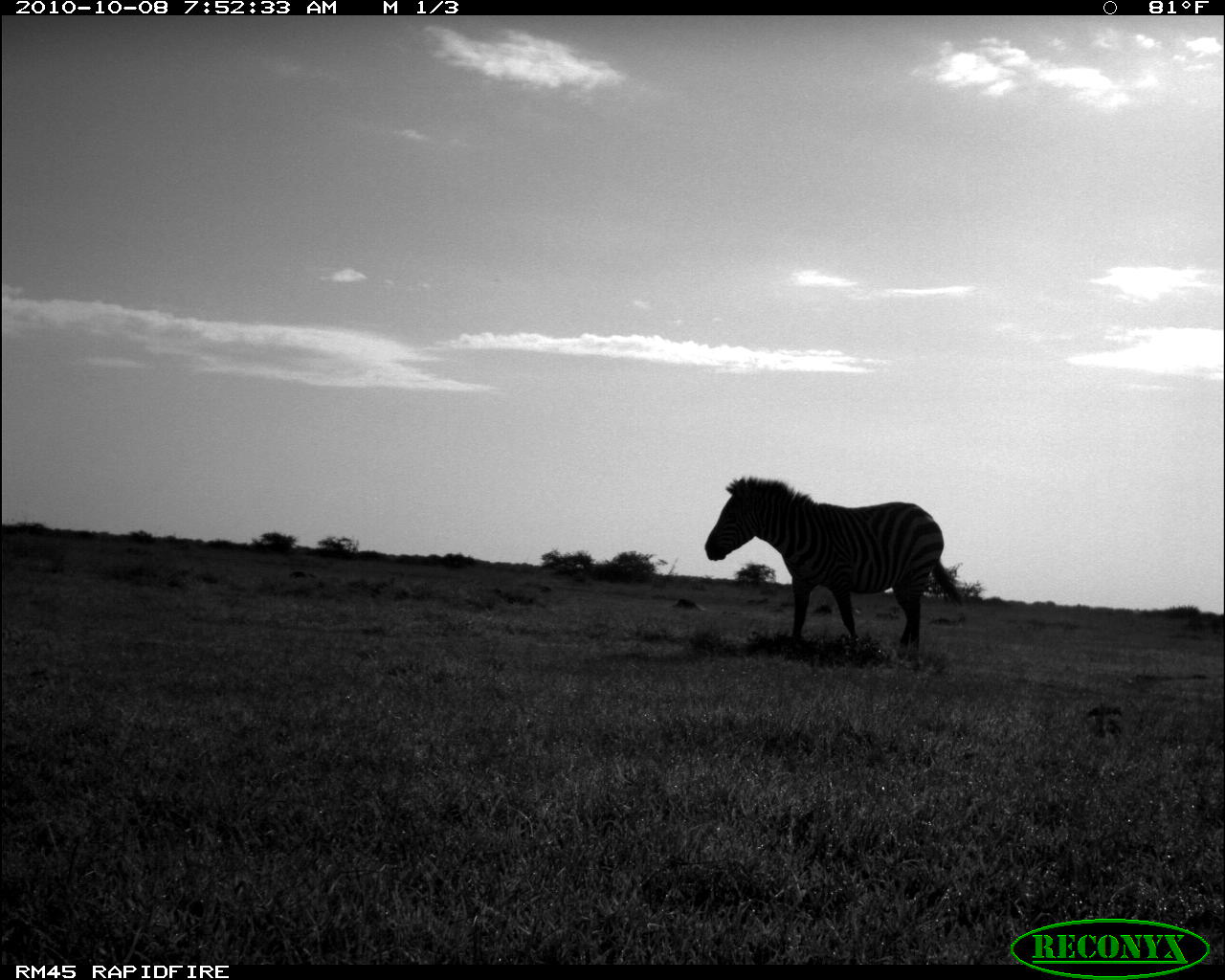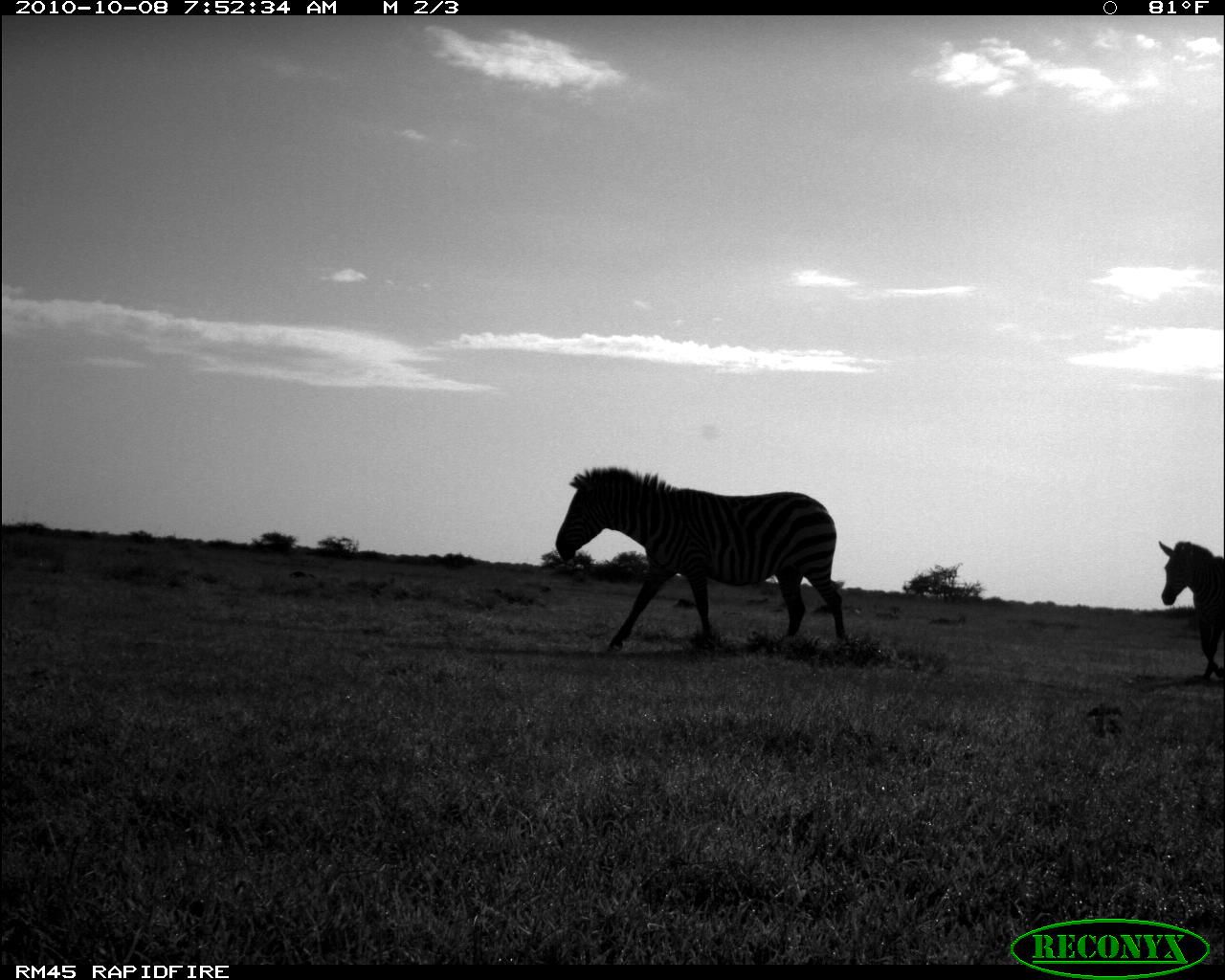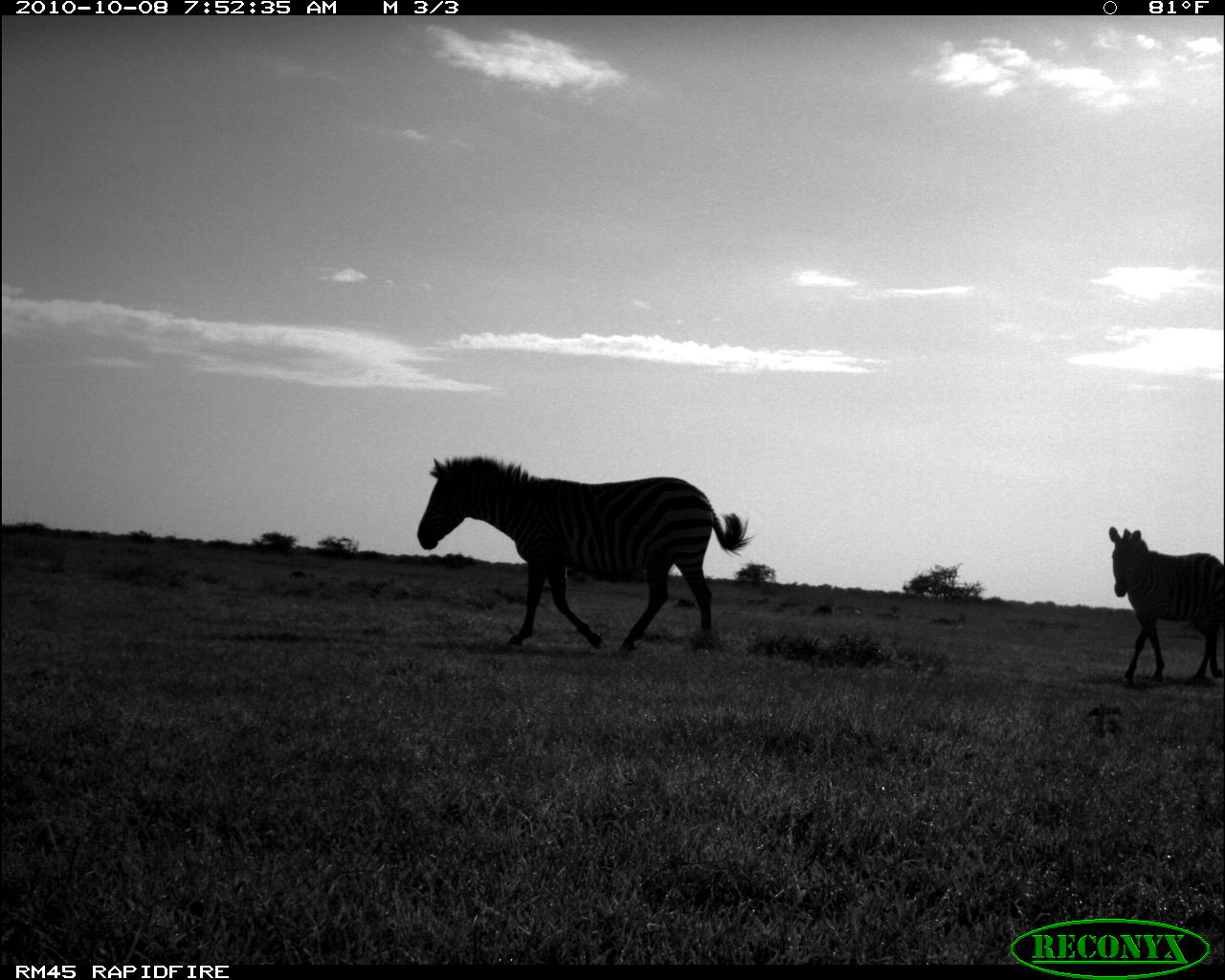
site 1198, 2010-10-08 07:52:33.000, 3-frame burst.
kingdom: Animalia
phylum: Chordata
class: Mammalia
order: Perissodactyla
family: Equidae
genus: Equus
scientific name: Equus quagga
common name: plains zebra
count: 1